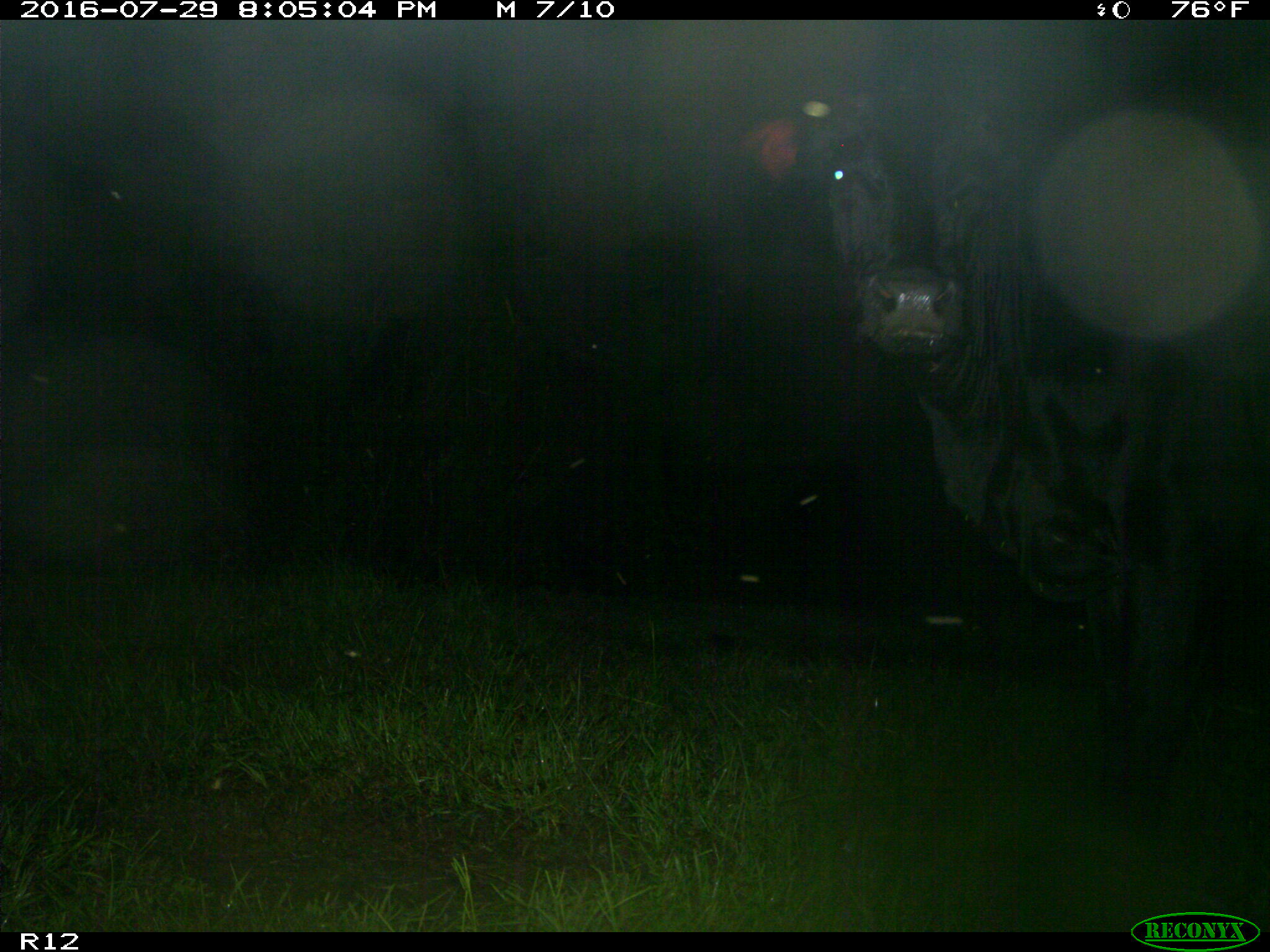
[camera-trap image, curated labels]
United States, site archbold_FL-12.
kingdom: Animalia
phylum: Chordata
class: Mammalia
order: Artiodactyla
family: Bovidae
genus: Bos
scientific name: Bos taurus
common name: domestic cow